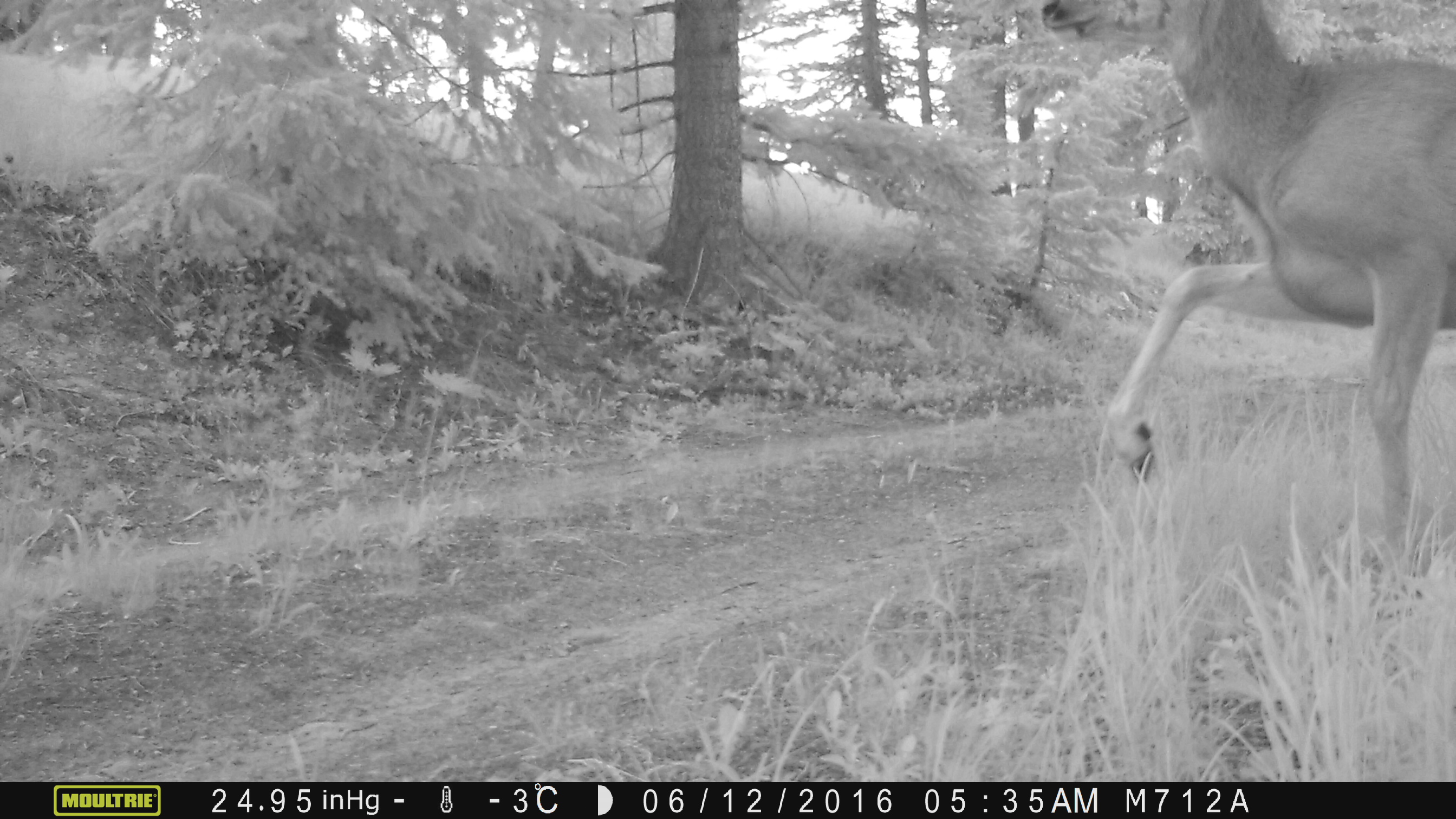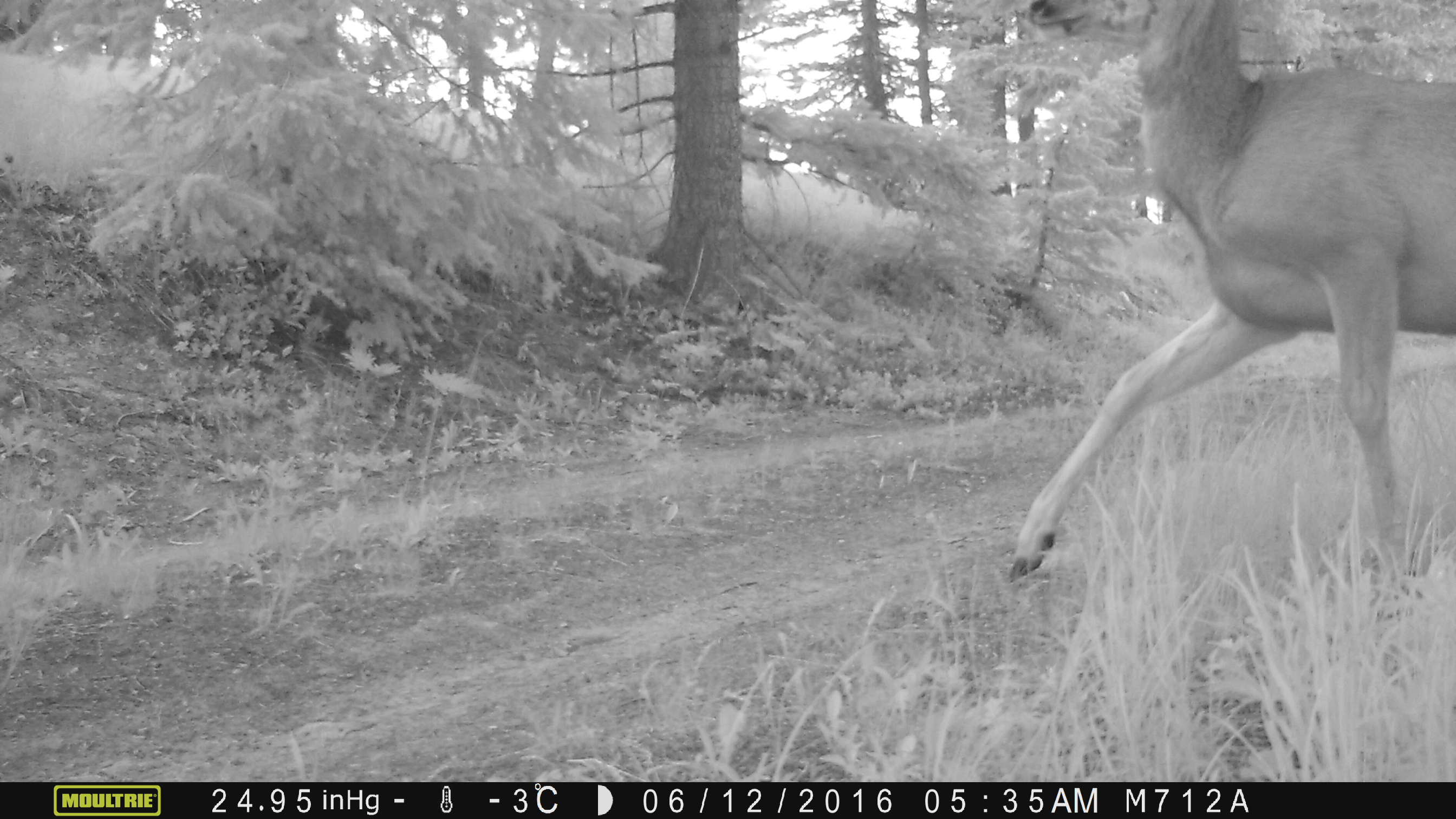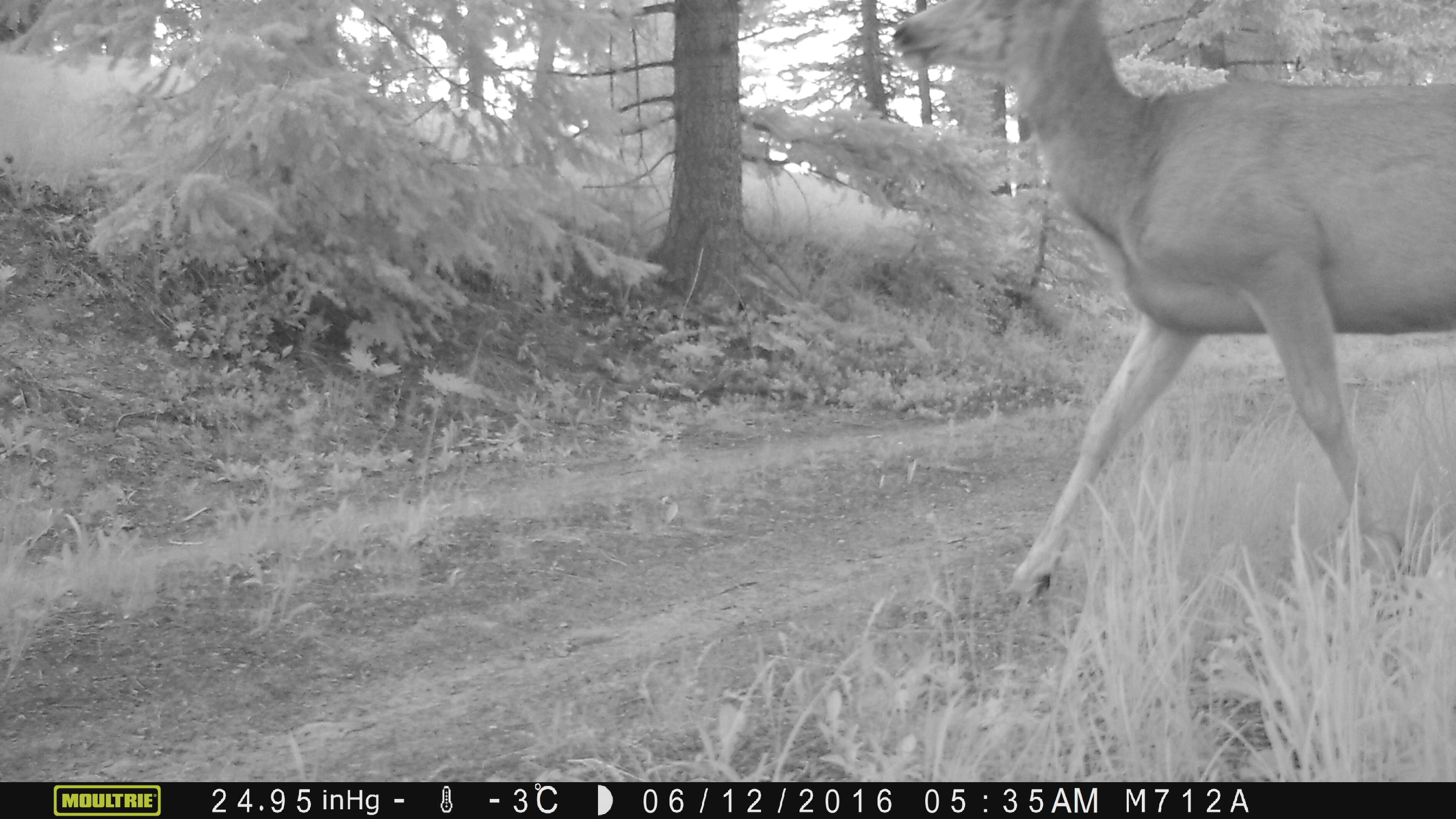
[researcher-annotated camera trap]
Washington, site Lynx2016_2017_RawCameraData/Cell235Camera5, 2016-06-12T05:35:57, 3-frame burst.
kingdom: Animalia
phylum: Chordata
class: Mammalia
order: Artiodactyla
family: Cervidae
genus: Odocoileus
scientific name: Odocoileus hemionus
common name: mule deer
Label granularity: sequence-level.